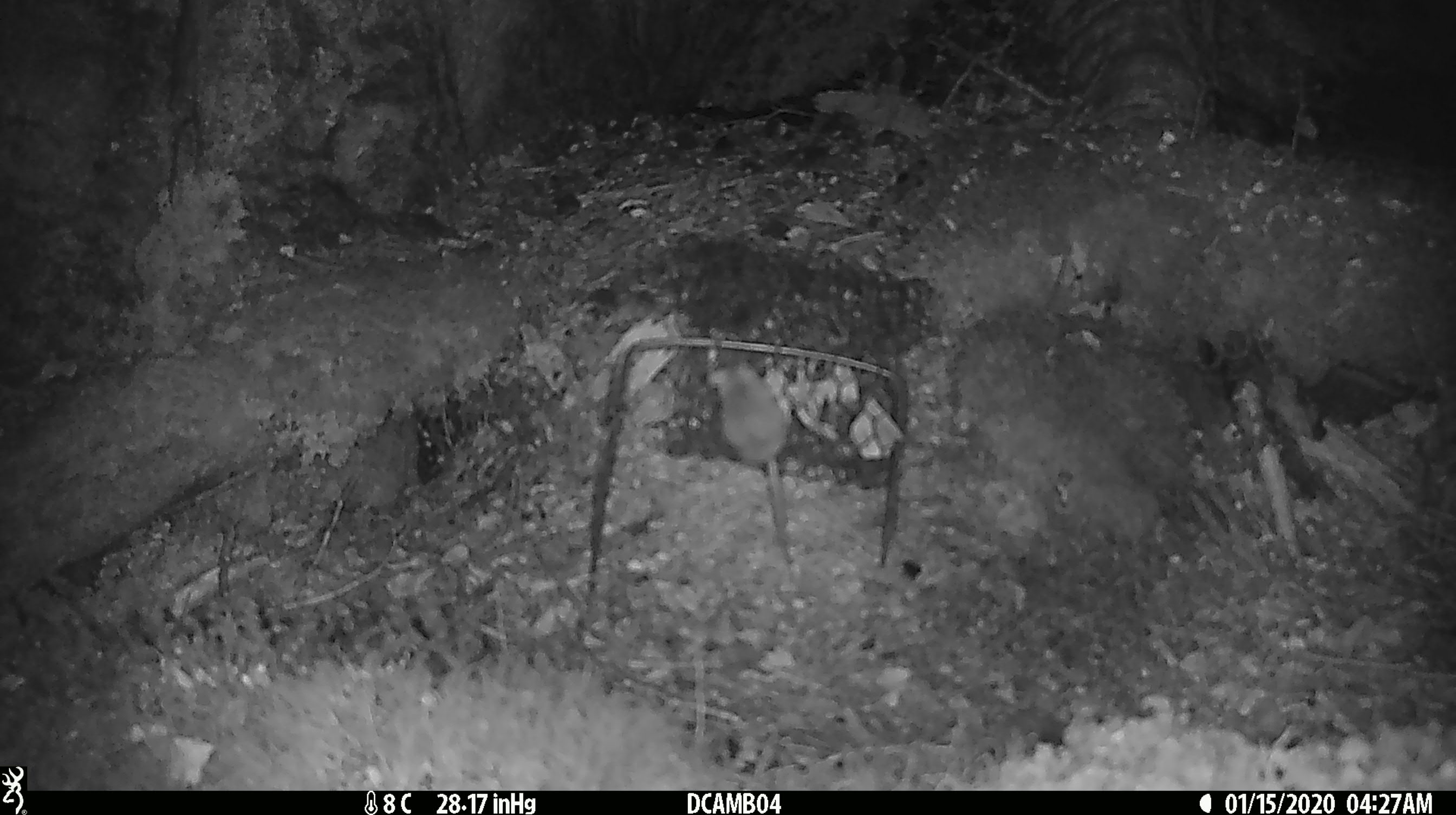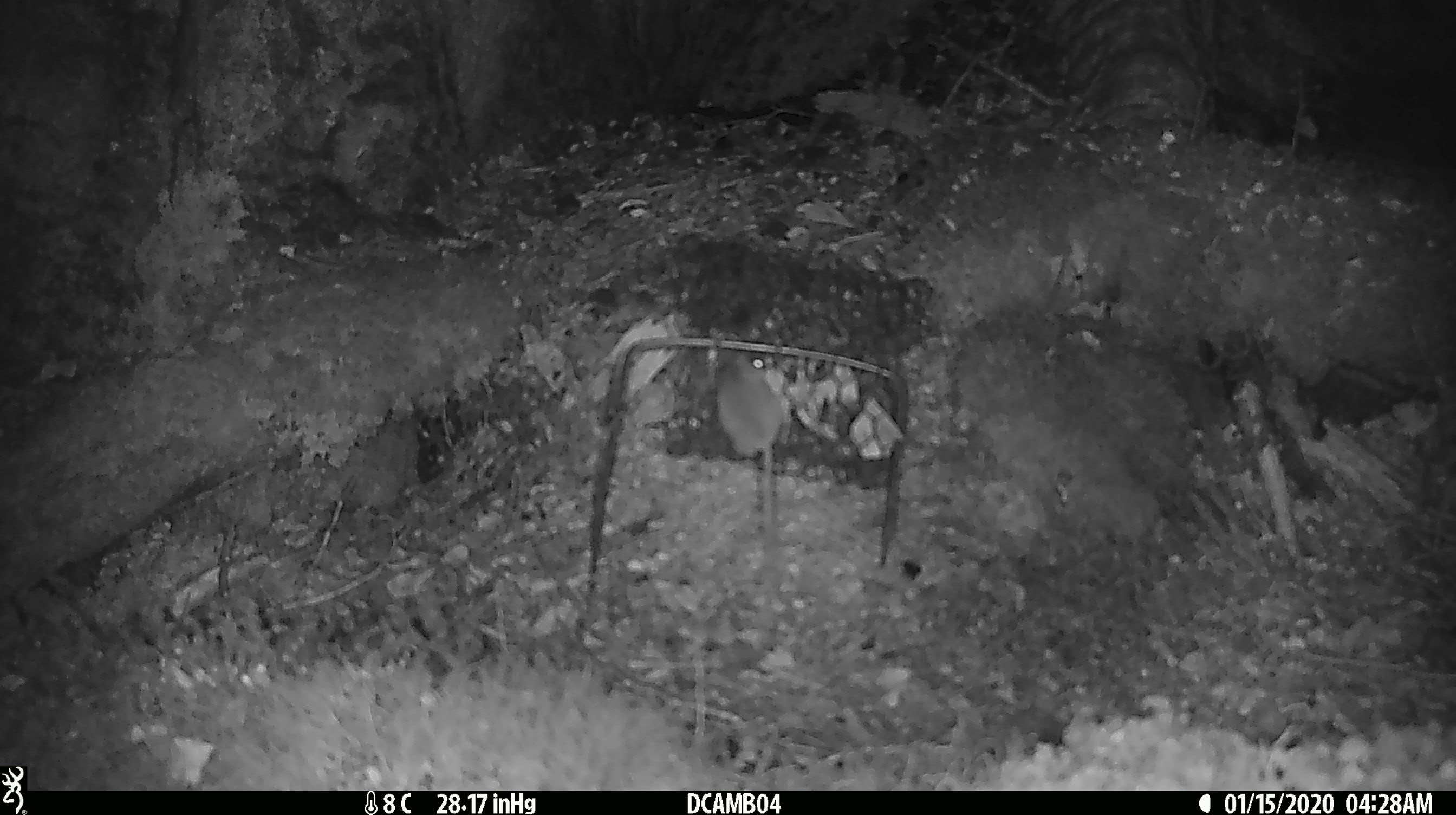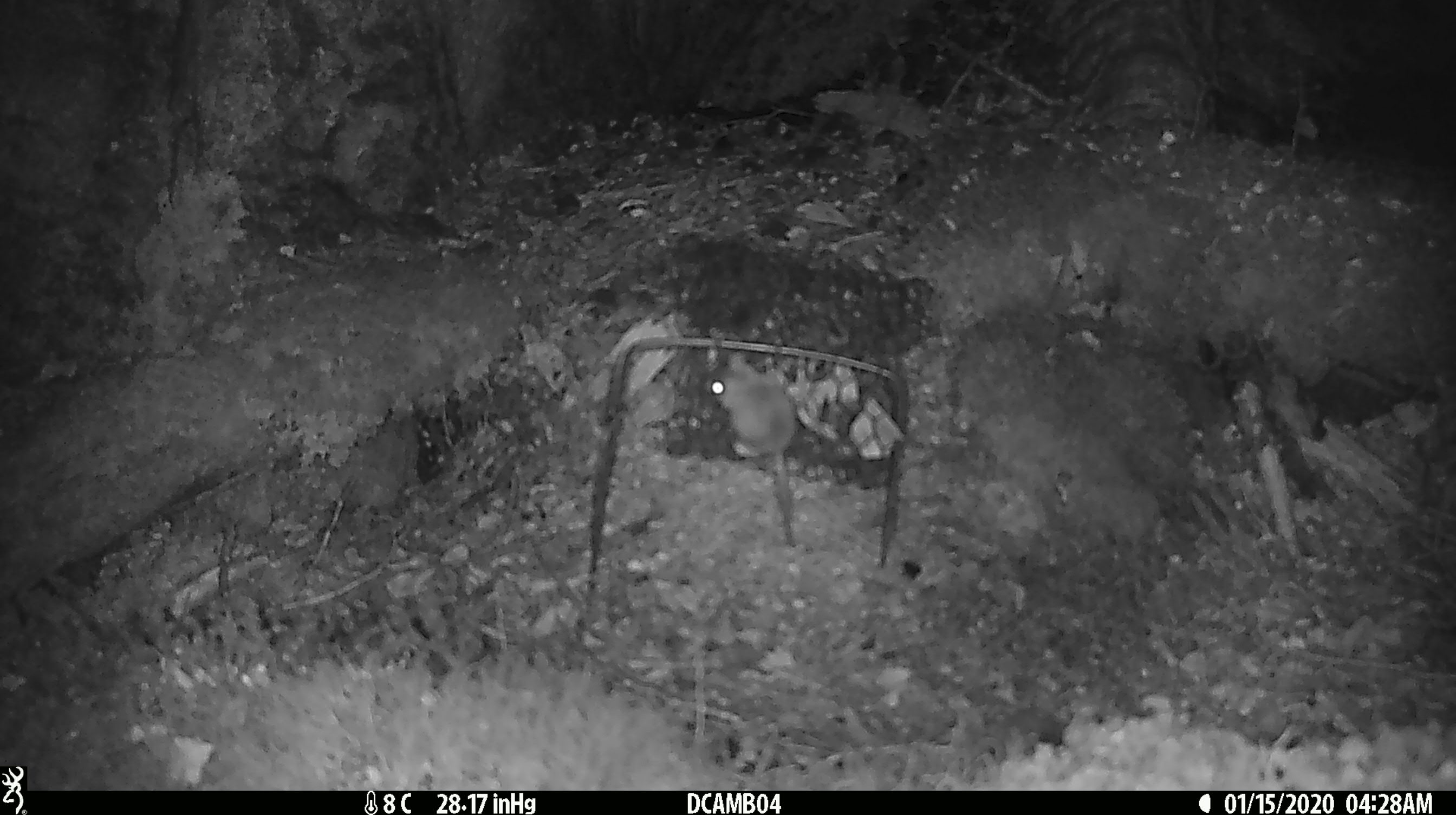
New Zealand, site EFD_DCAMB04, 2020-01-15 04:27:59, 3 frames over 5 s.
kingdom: Animalia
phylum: Chordata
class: Mammalia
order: Rodentia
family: Muridae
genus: Mus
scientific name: Mus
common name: mouse